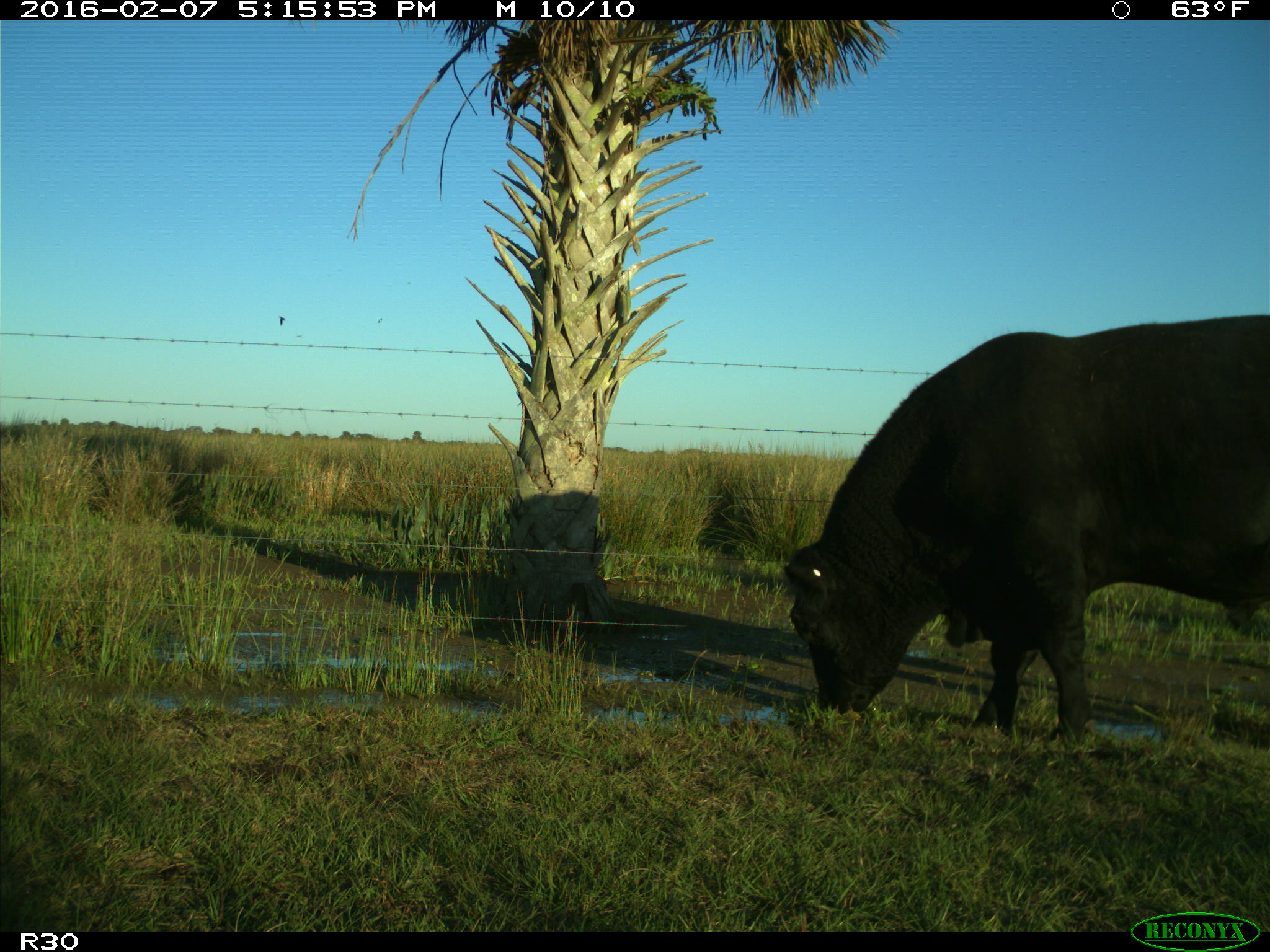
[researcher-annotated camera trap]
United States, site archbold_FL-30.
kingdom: Animalia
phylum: Chordata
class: Mammalia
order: Artiodactyla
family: Bovidae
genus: Bos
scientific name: Bos taurus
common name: domestic cow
Bos taurus (domestic cow).